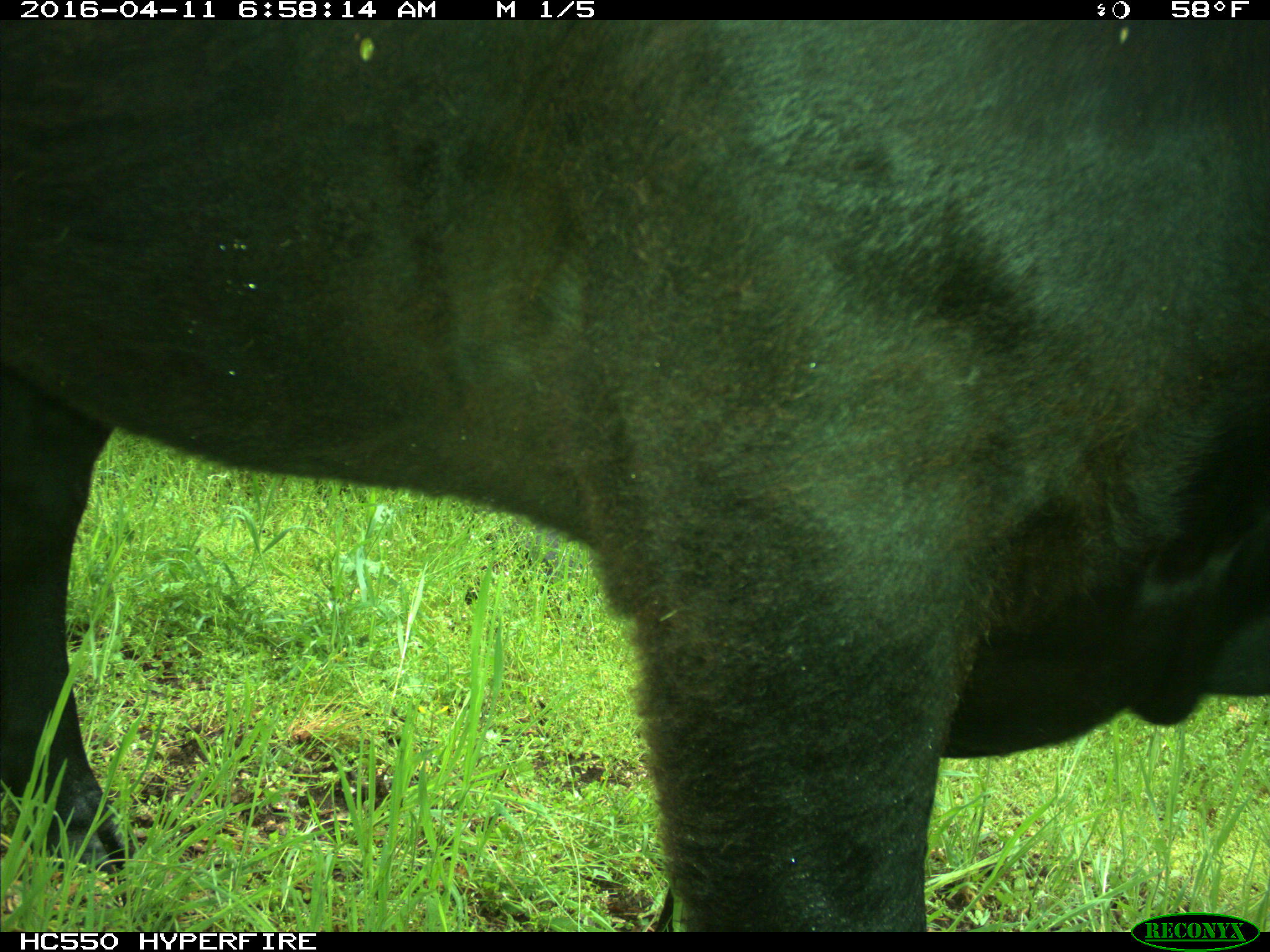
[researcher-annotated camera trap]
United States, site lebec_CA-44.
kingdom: Animalia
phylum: Chordata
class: Mammalia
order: Artiodactyla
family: Bovidae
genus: Bos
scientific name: Bos taurus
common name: domestic cow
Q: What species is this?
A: Bos taurus (domestic cow).